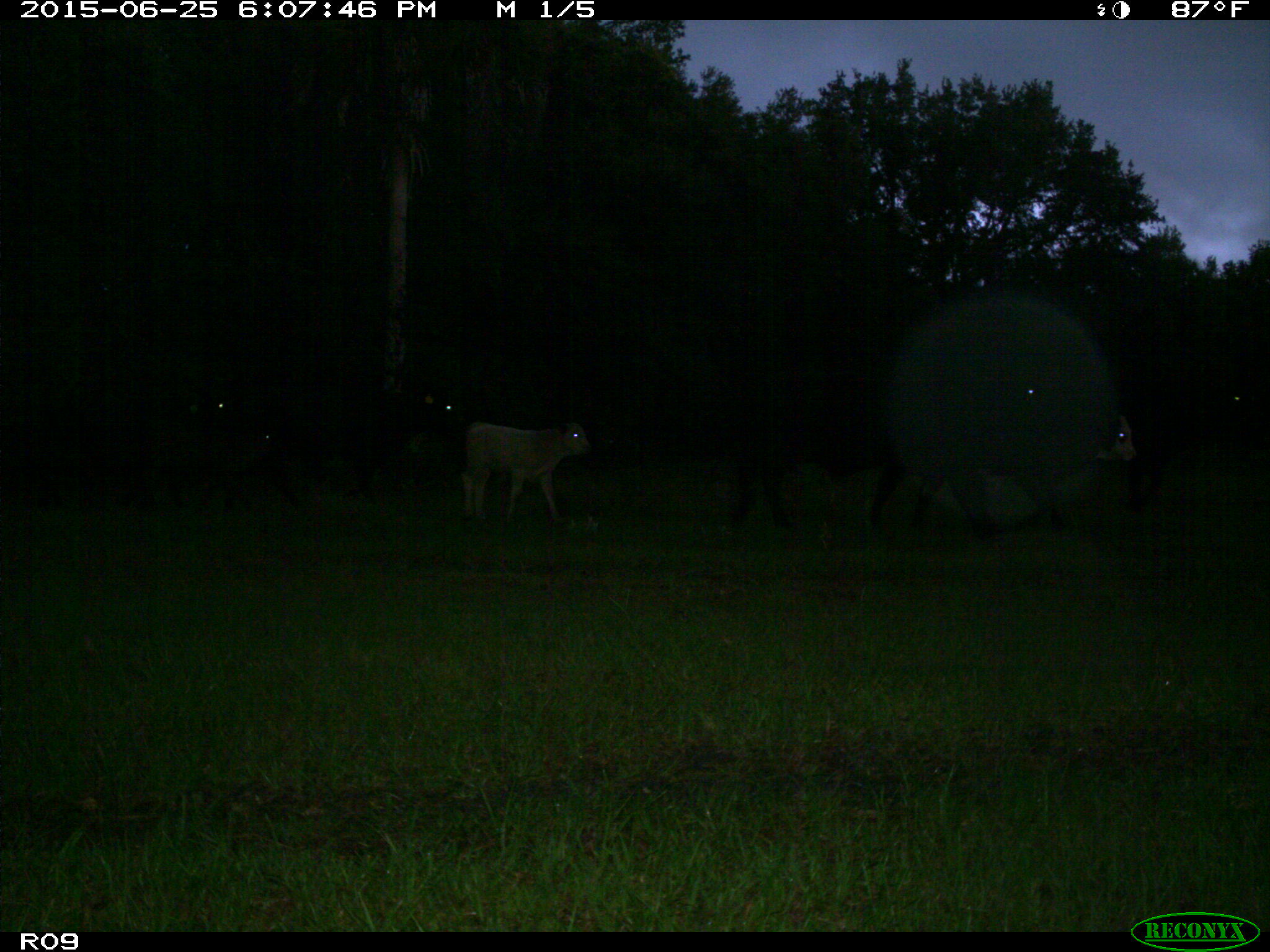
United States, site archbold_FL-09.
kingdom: Animalia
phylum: Chordata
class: Mammalia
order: Artiodactyla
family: Bovidae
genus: Bos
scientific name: Bos taurus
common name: domestic cow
Bos taurus (domestic cow).